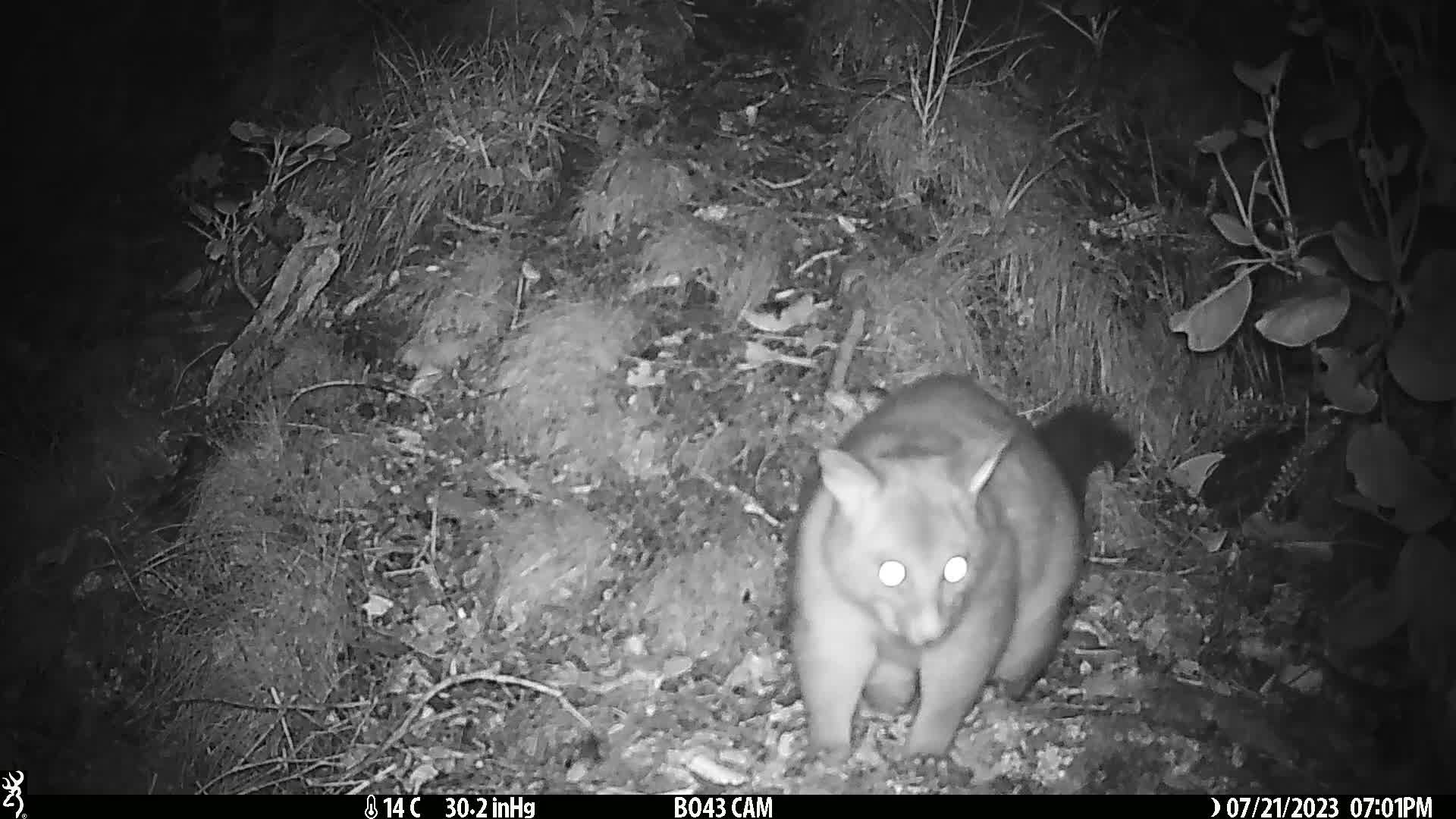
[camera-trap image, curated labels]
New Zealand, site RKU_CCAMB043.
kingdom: Animalia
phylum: Chordata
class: Mammalia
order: Diprotodontia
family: Phalangeridae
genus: Trichosurus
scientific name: Trichosurus vulpecula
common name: common brushtail possum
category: possum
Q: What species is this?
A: Possum (common brushtail possum) (Trichosurus vulpecula).